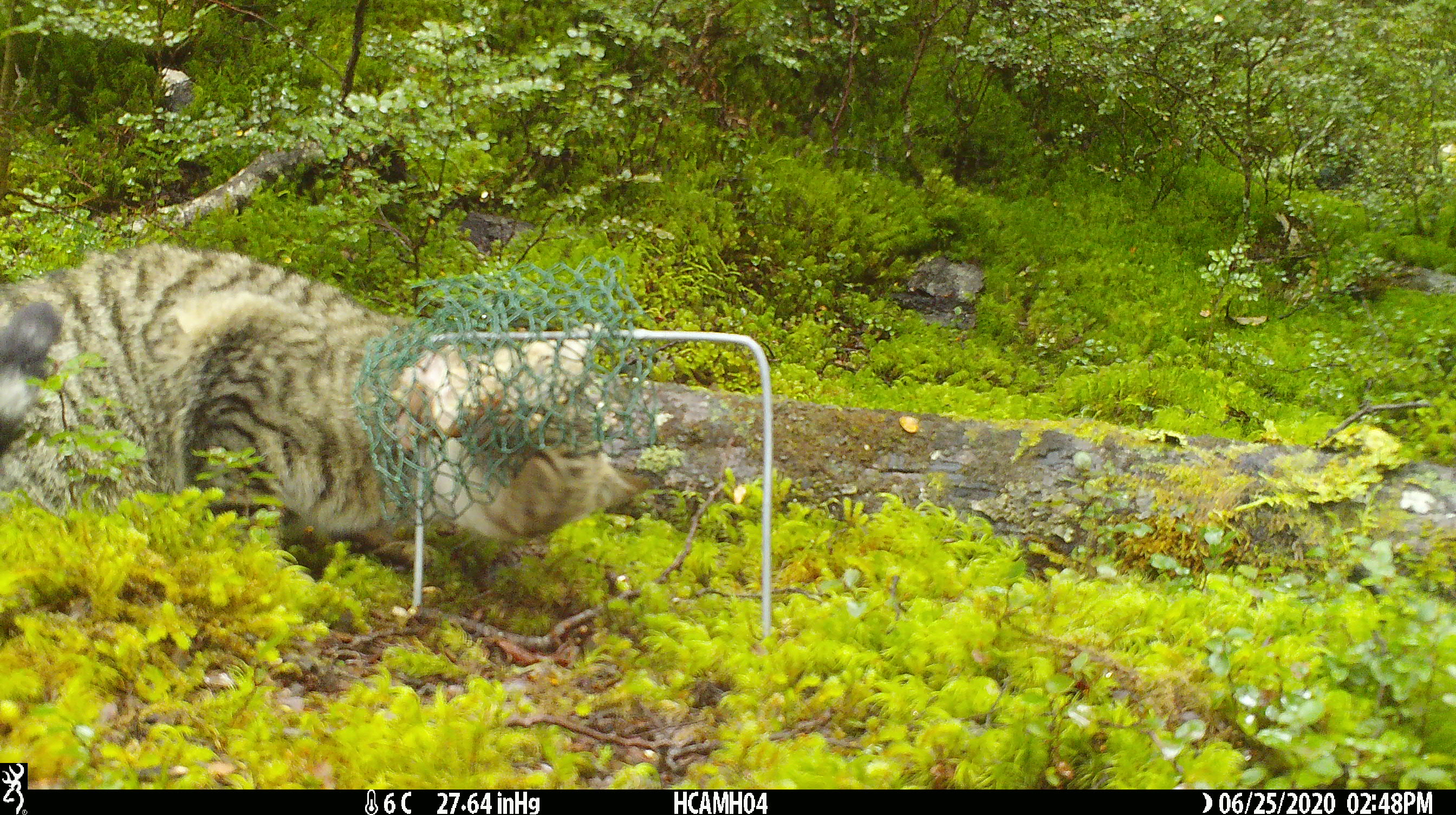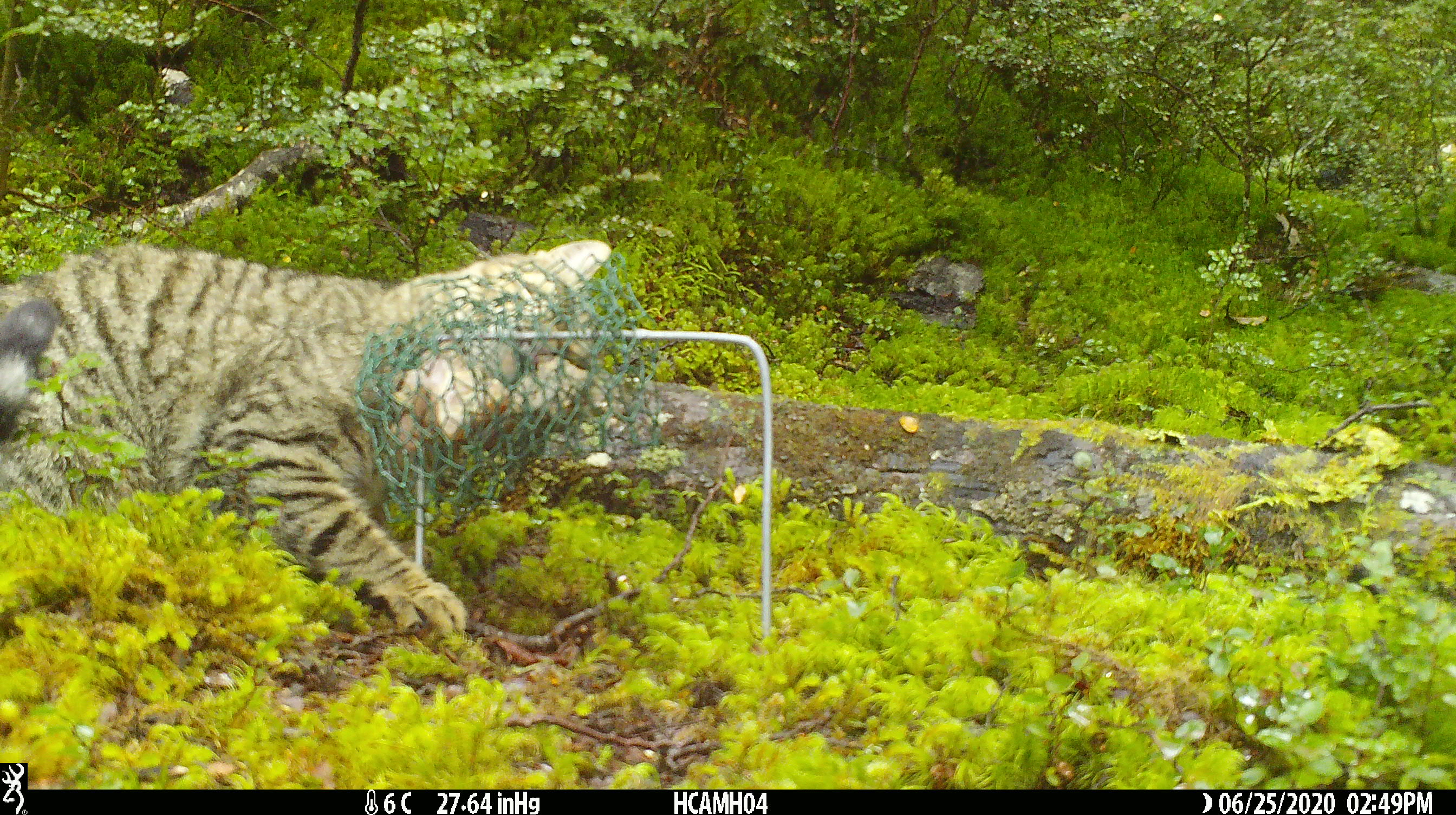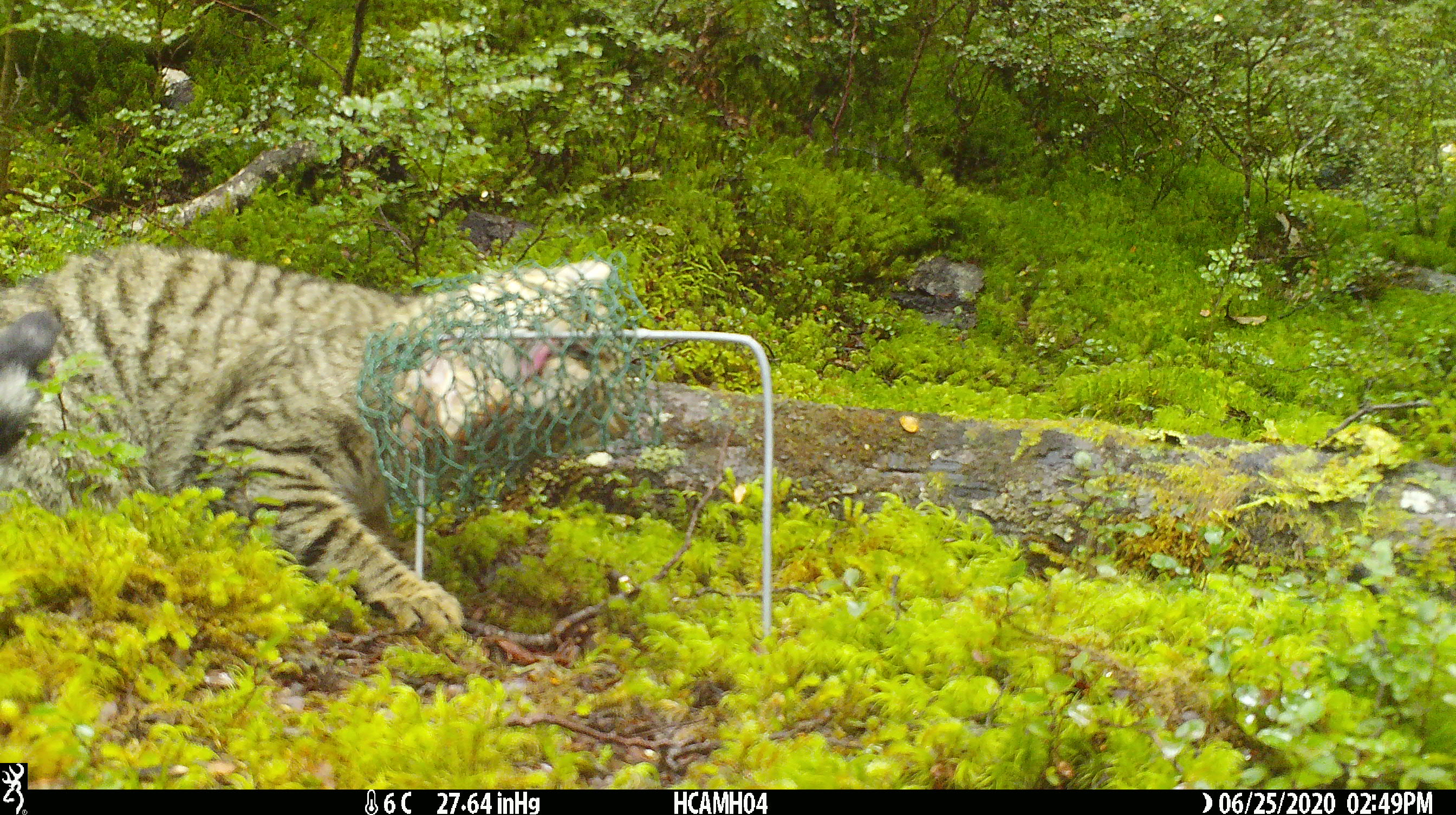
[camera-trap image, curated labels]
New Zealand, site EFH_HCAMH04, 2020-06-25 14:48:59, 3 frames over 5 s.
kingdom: Animalia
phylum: Chordata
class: Mammalia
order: Carnivora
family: Felidae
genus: Felis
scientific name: Felis catus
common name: domestic cat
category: cat